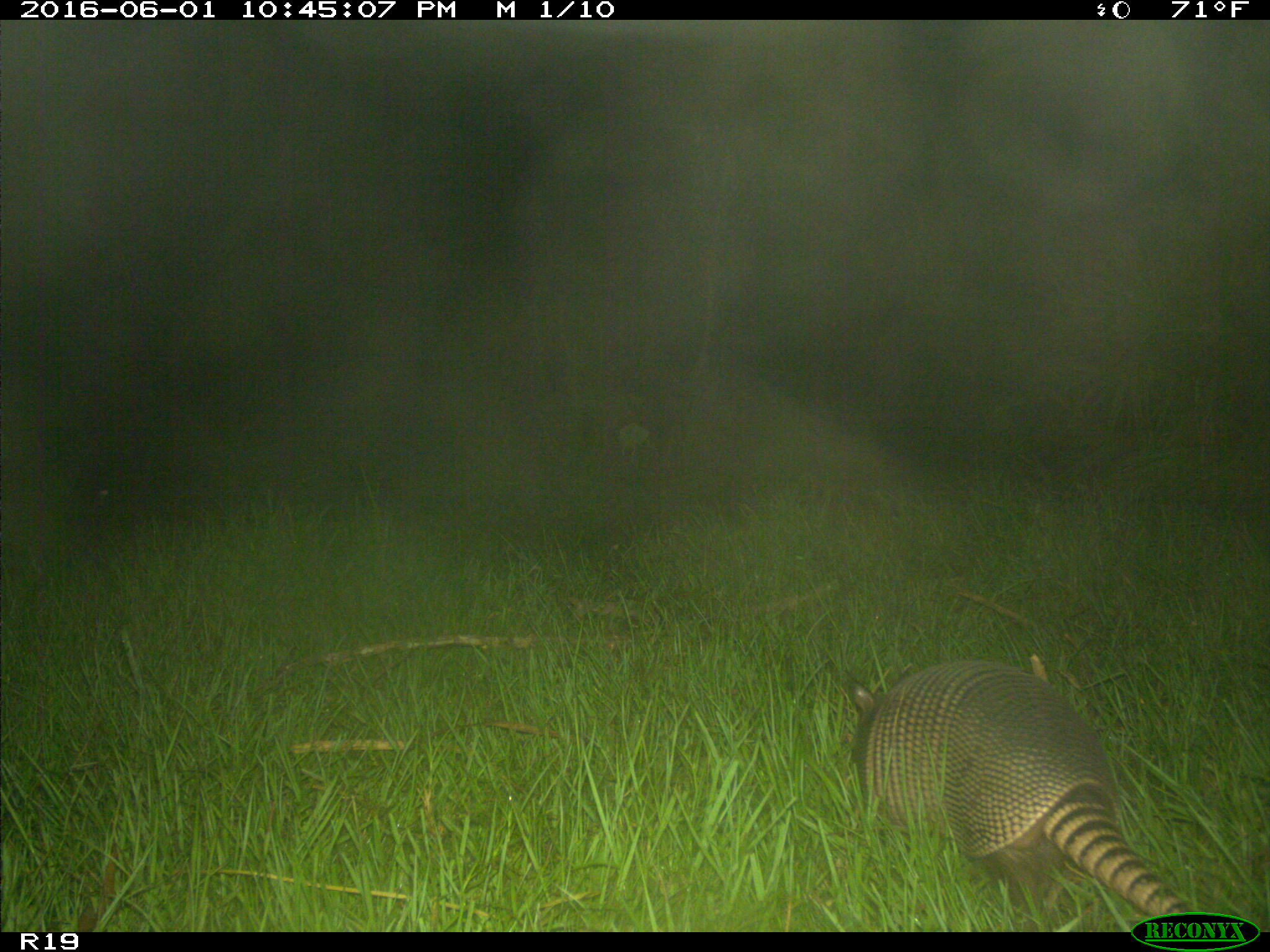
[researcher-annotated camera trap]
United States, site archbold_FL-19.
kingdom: Animalia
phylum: Chordata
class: Mammalia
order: Cingulata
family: Dasypodidae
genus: Dasypus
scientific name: Dasypus novemcinctus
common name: nine-banded armadillo